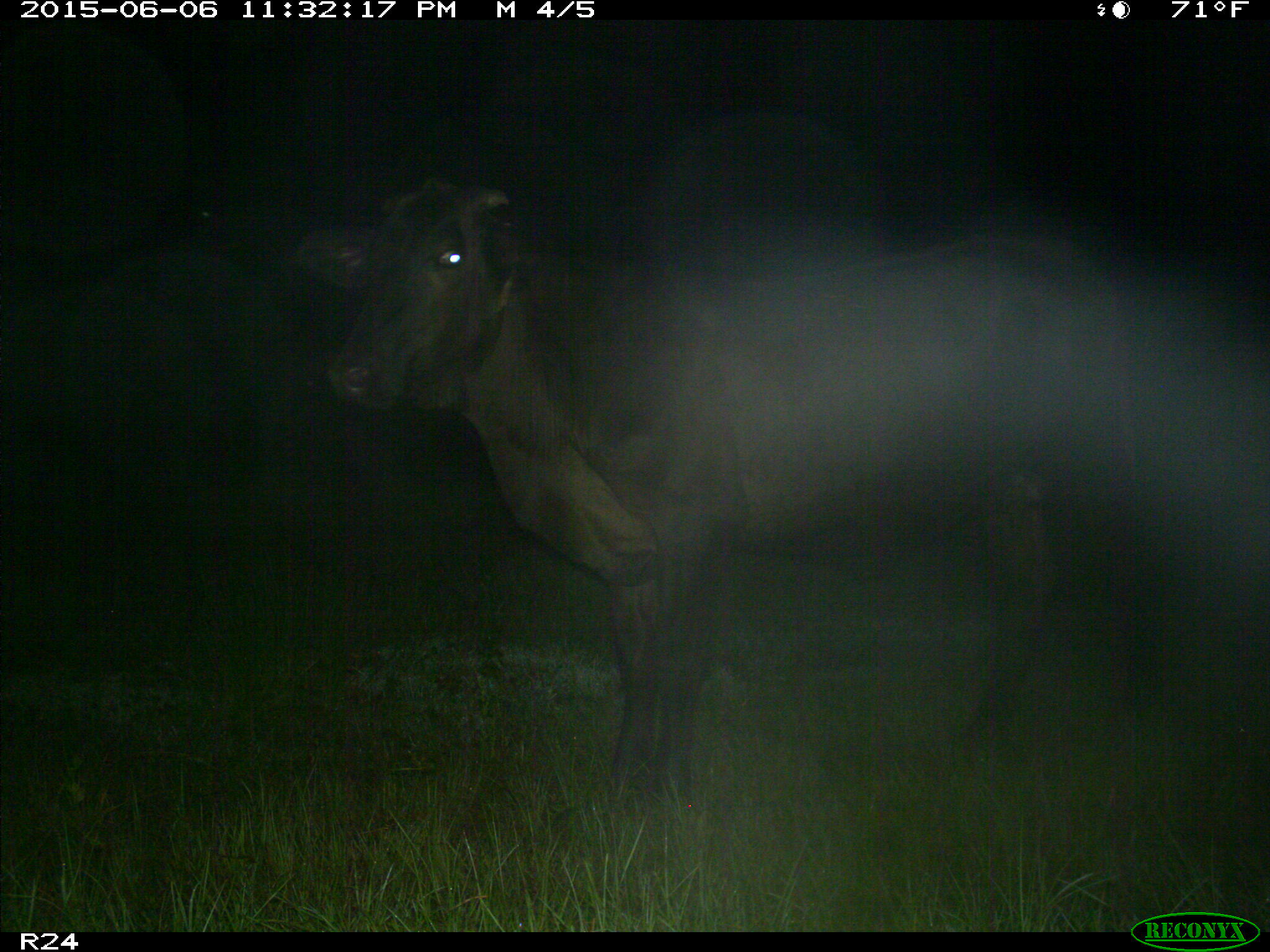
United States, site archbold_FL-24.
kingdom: Animalia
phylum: Chordata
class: Mammalia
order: Artiodactyla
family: Bovidae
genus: Bos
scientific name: Bos taurus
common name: domestic cow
Bos taurus (domestic cow).